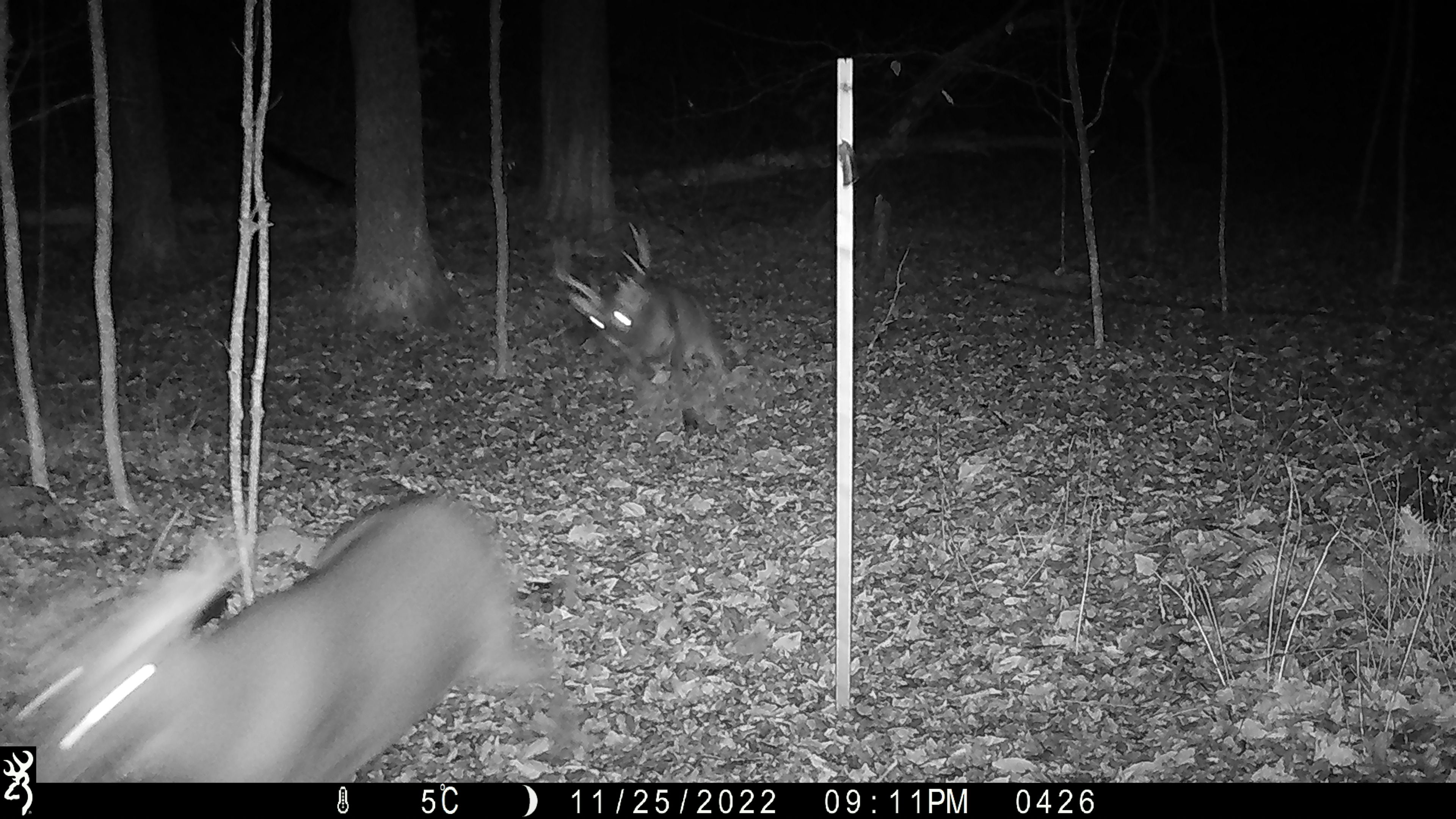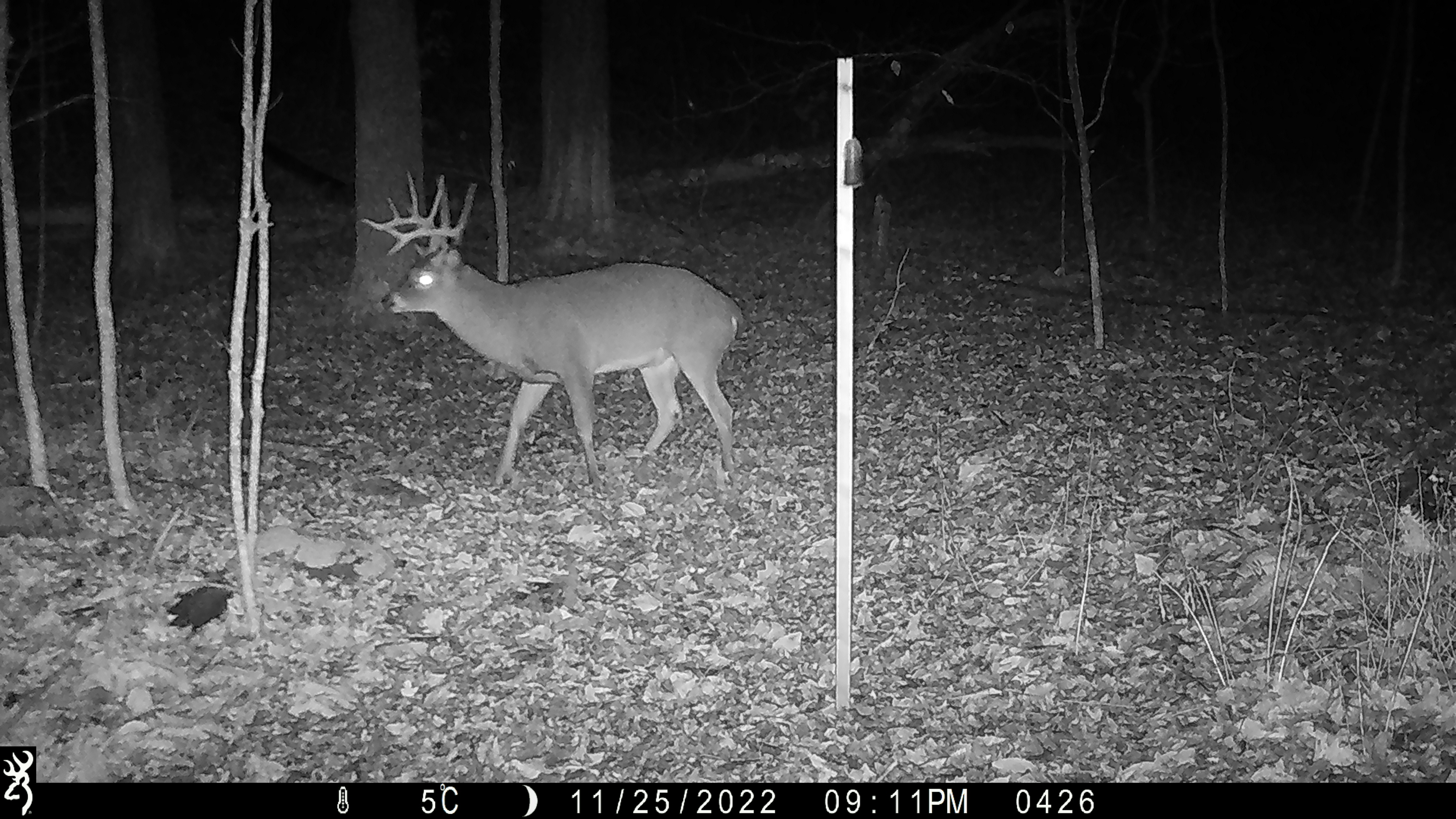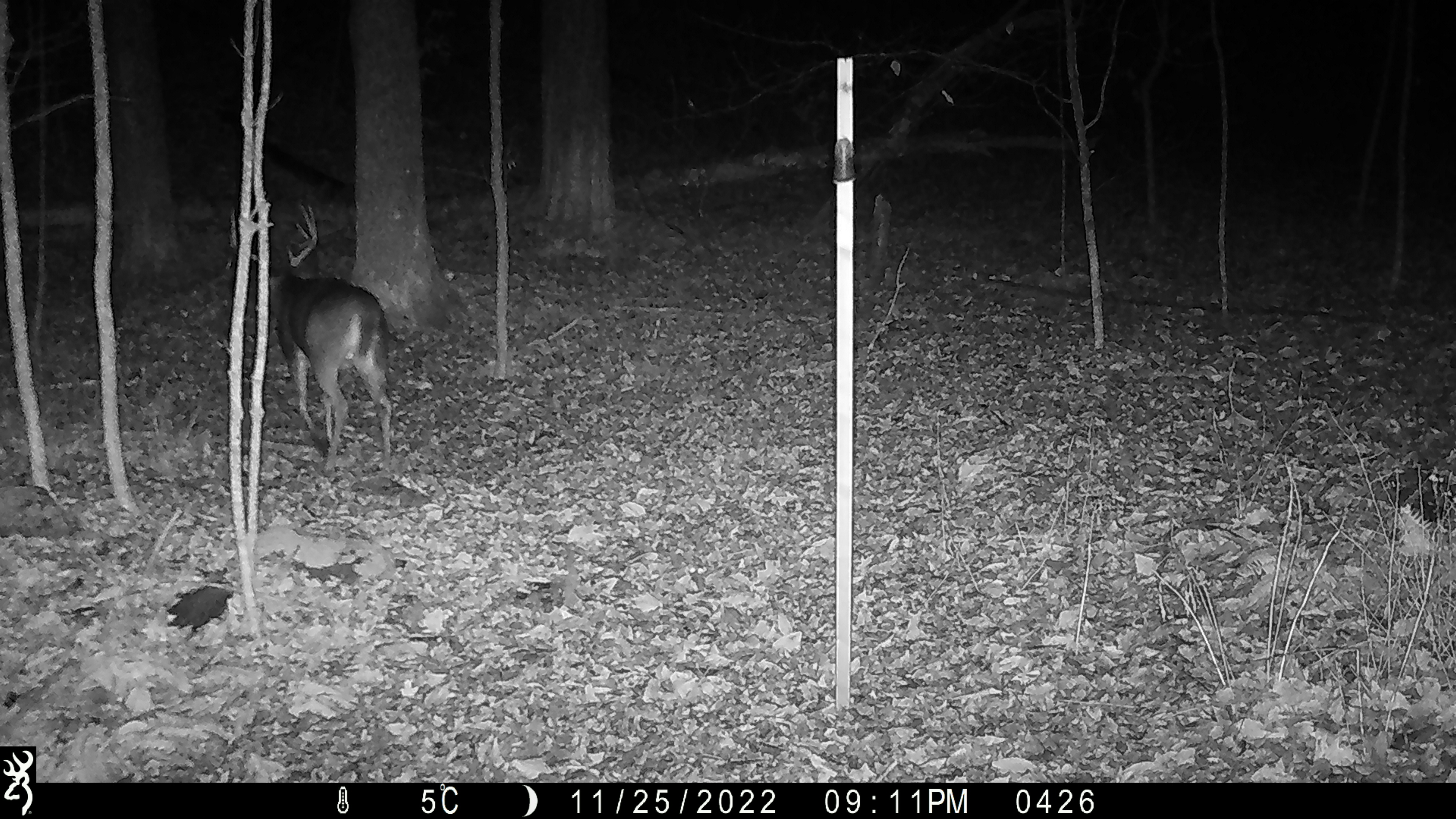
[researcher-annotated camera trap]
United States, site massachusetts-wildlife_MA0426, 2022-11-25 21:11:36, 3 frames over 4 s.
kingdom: Animalia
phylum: Chordata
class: Mammalia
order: Artiodactyla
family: Cervidae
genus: Odocoileus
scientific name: Odocoileus virginianus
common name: white-tailed deer